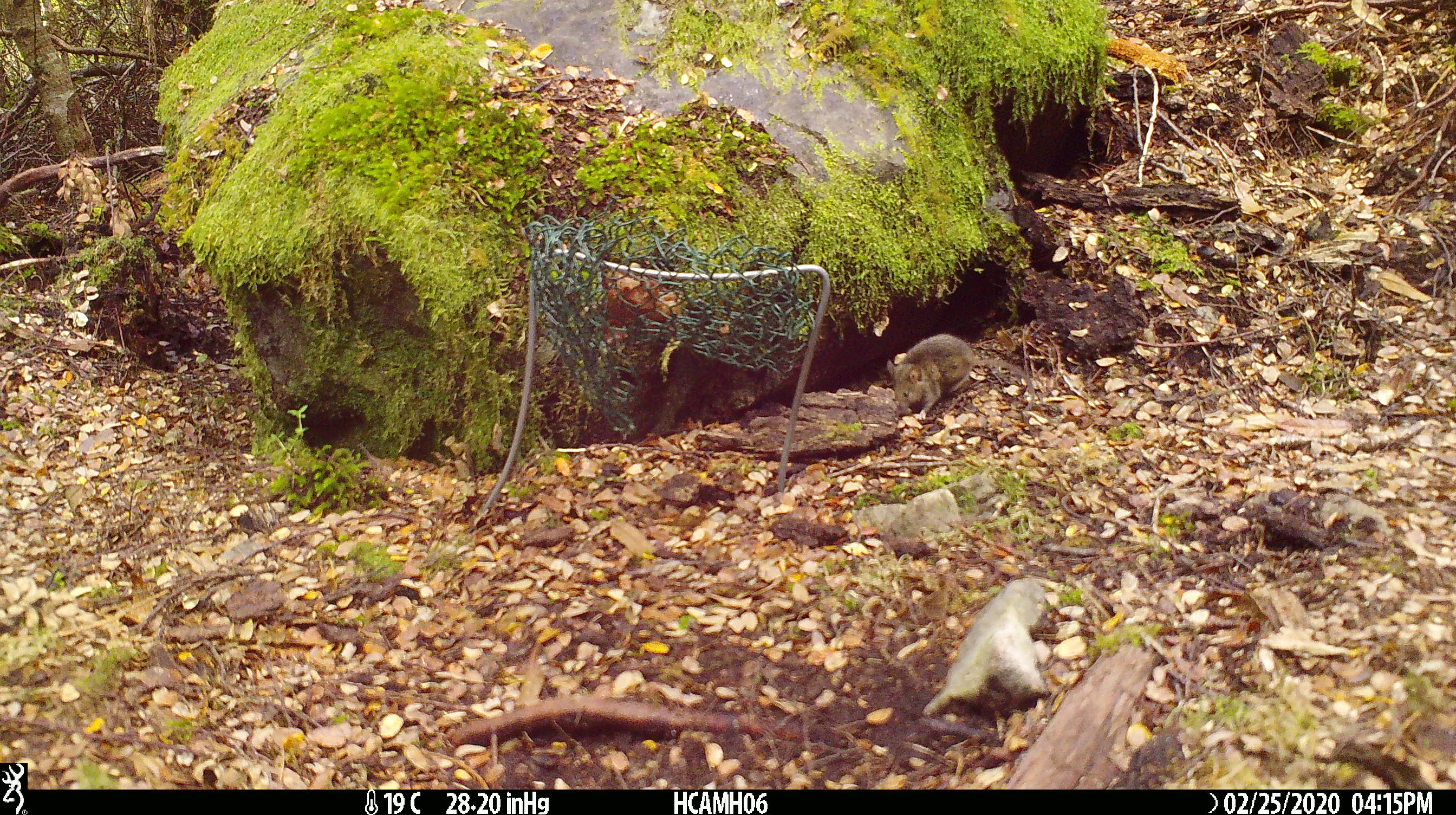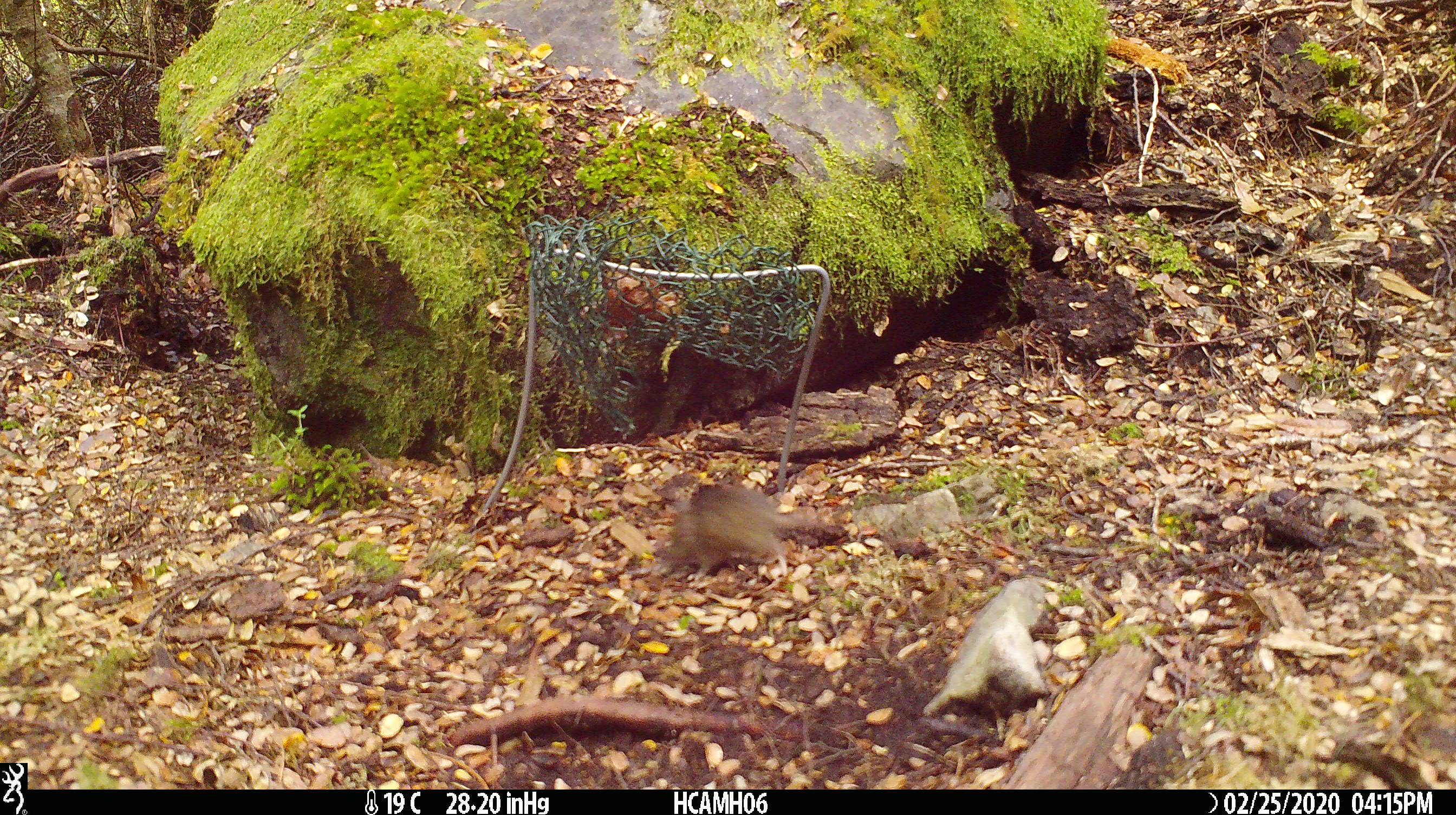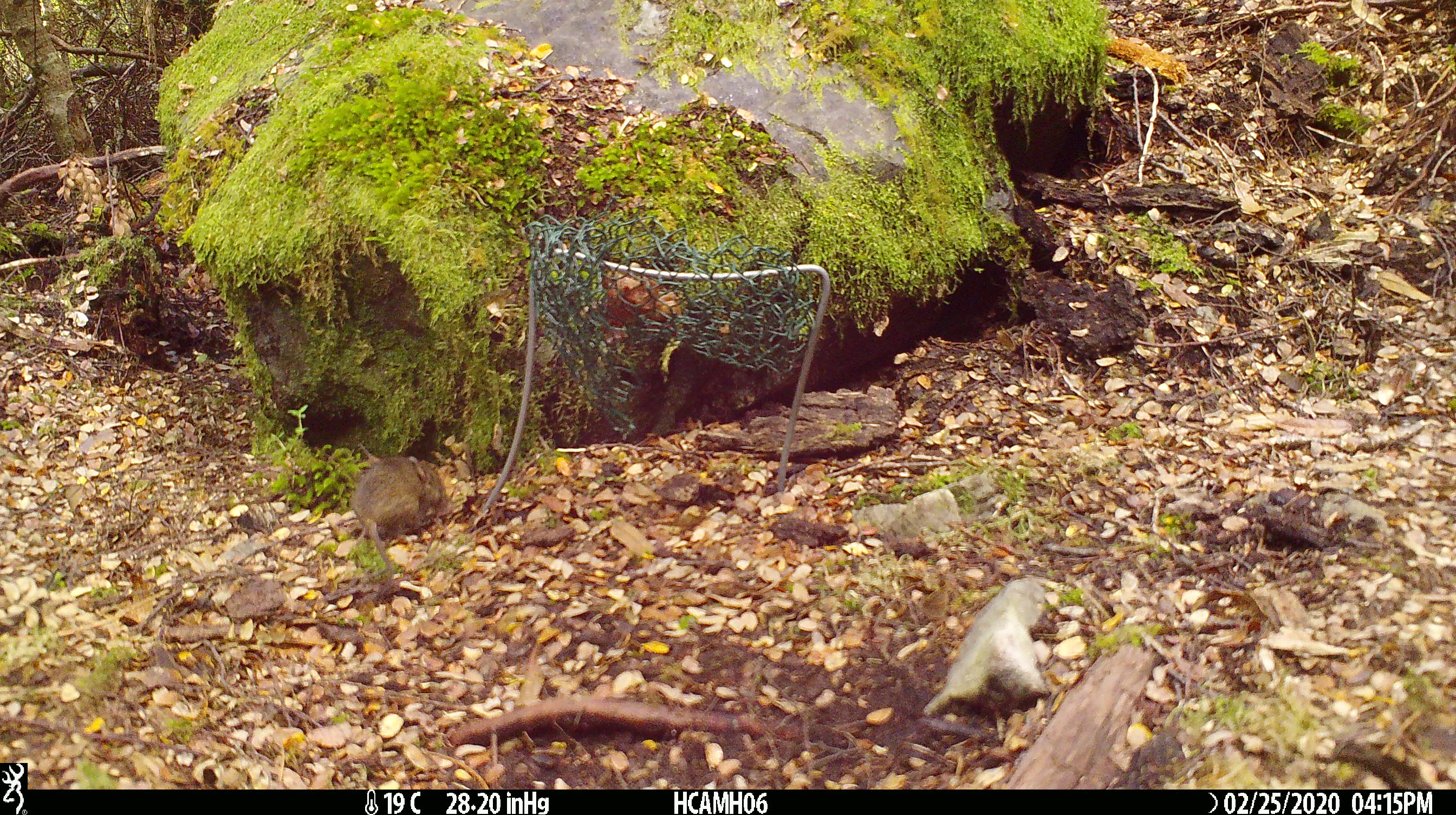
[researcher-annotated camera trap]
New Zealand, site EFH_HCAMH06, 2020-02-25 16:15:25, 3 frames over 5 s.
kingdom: Animalia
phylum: Chordata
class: Mammalia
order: Rodentia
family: Muridae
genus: Mus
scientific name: Mus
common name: mouse